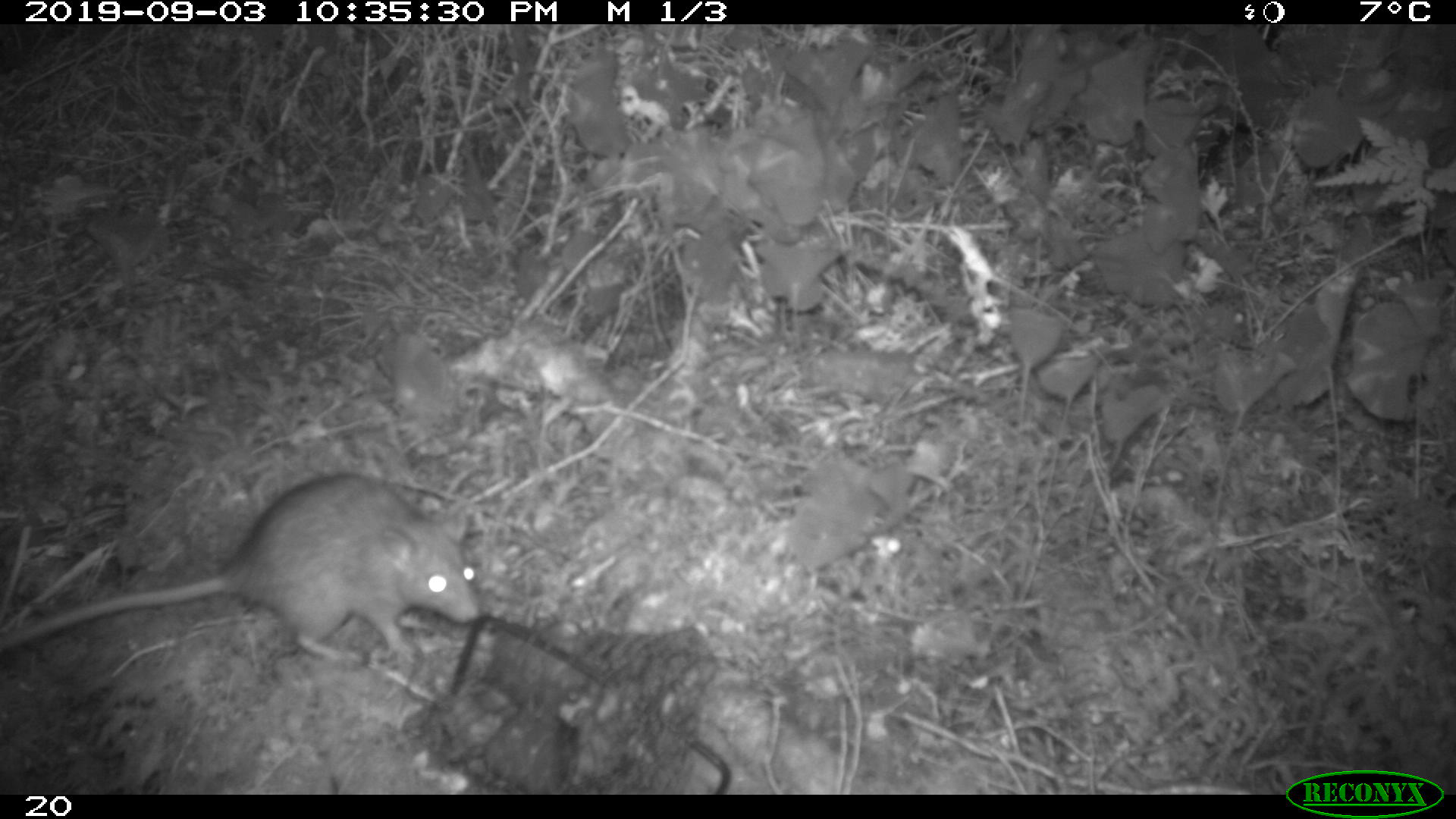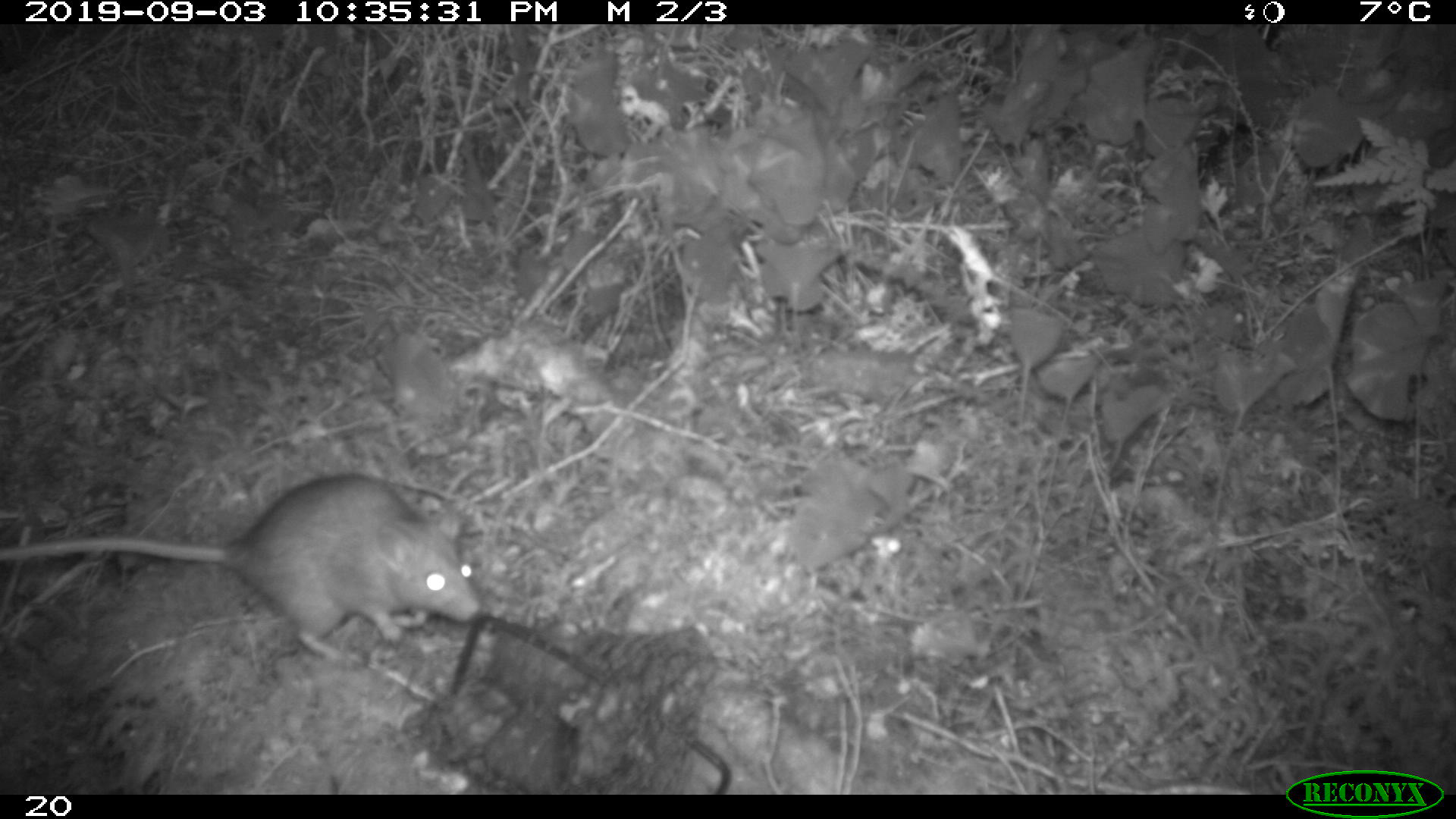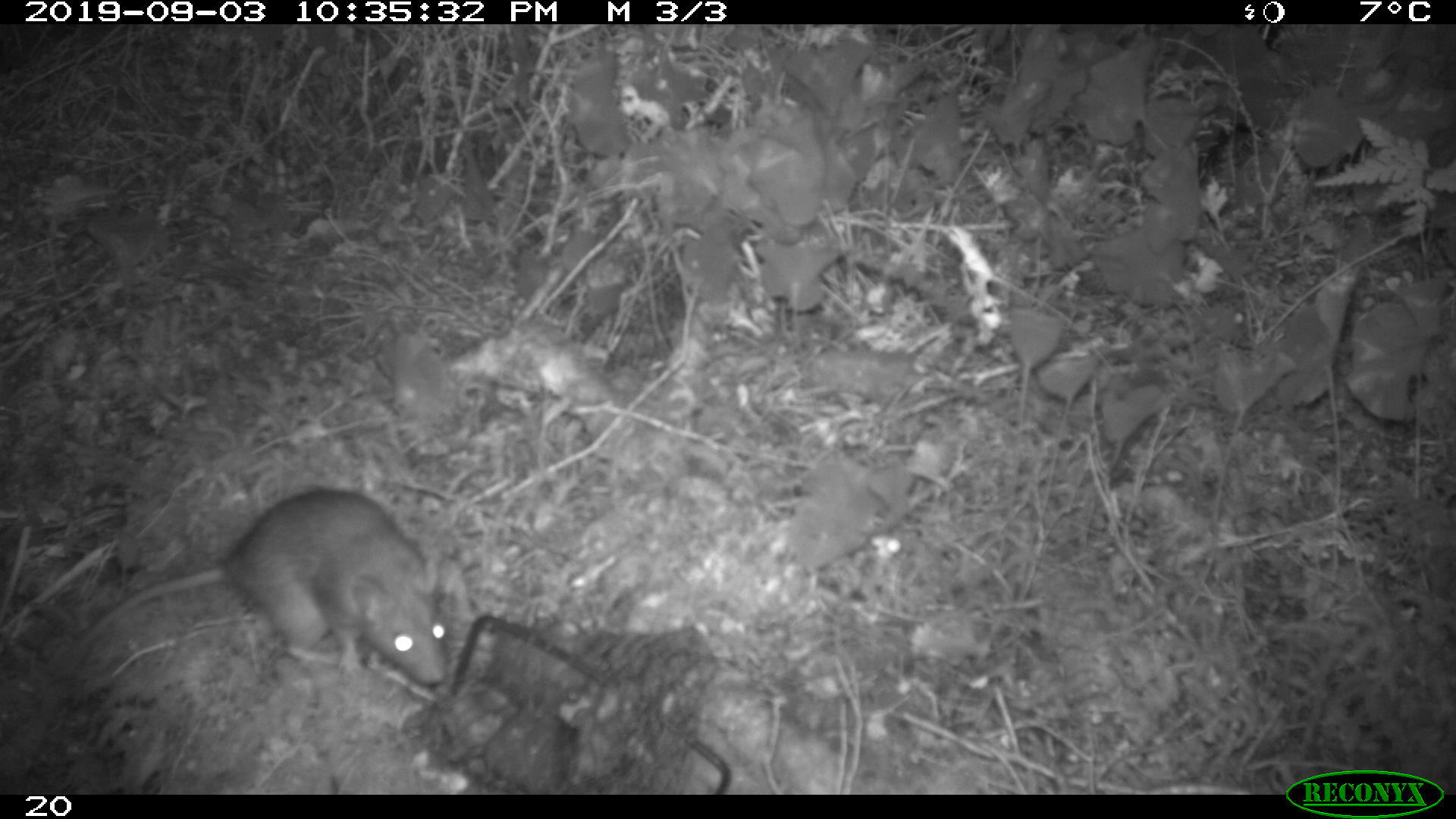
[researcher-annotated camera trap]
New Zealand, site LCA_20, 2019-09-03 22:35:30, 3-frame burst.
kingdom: Animalia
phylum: Chordata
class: Mammalia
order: Rodentia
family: Muridae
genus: Rattus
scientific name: Rattus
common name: rat